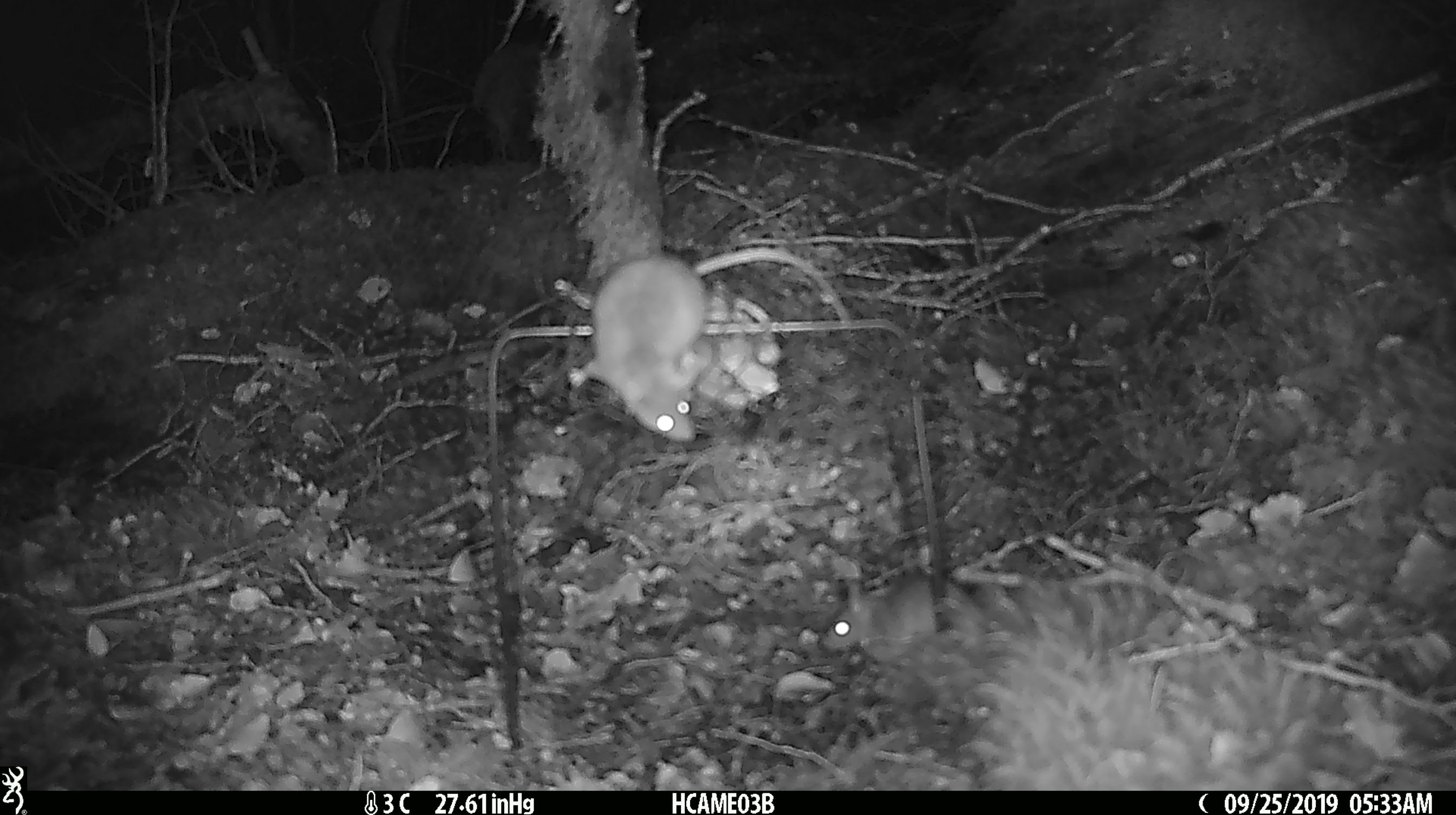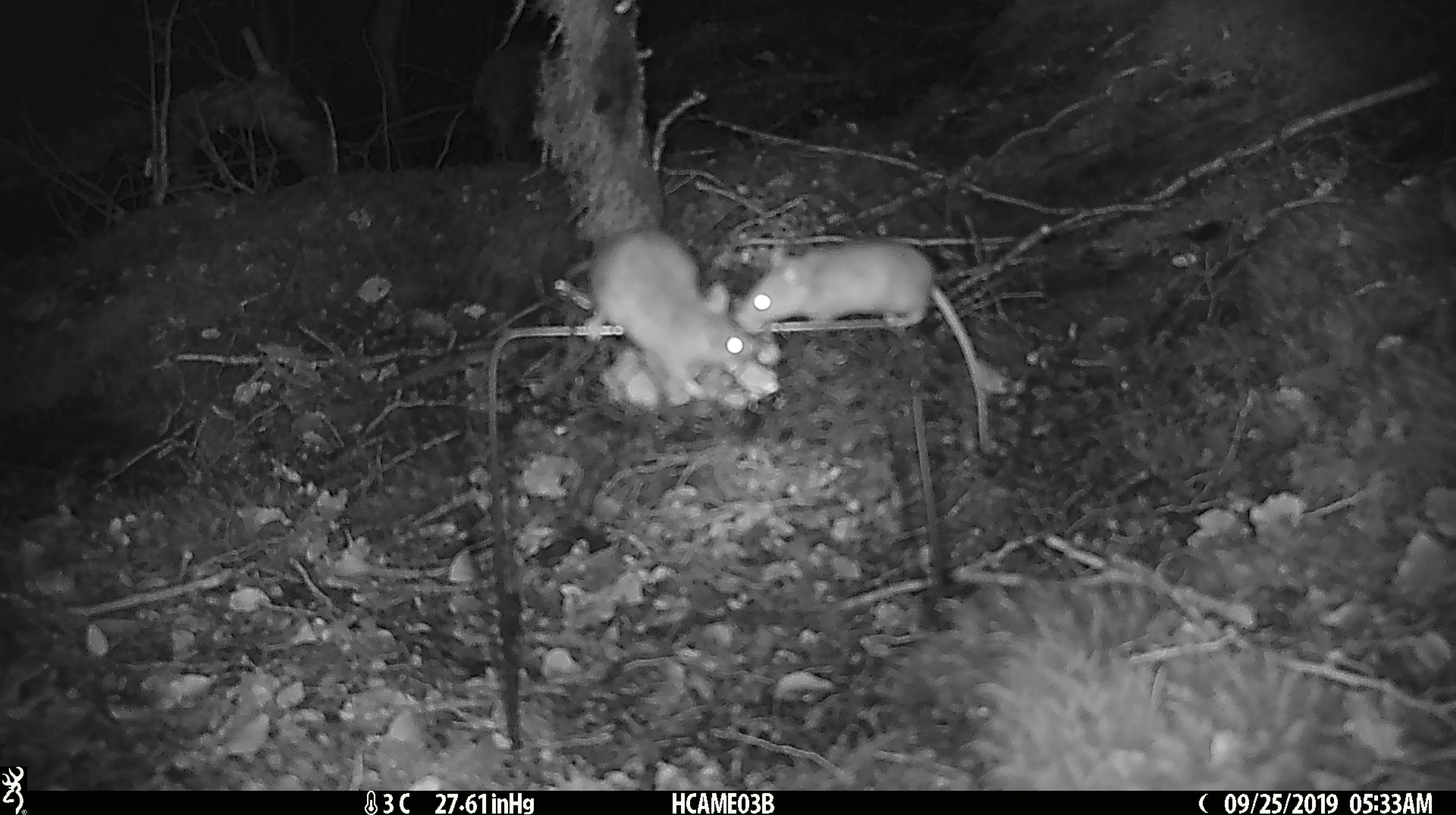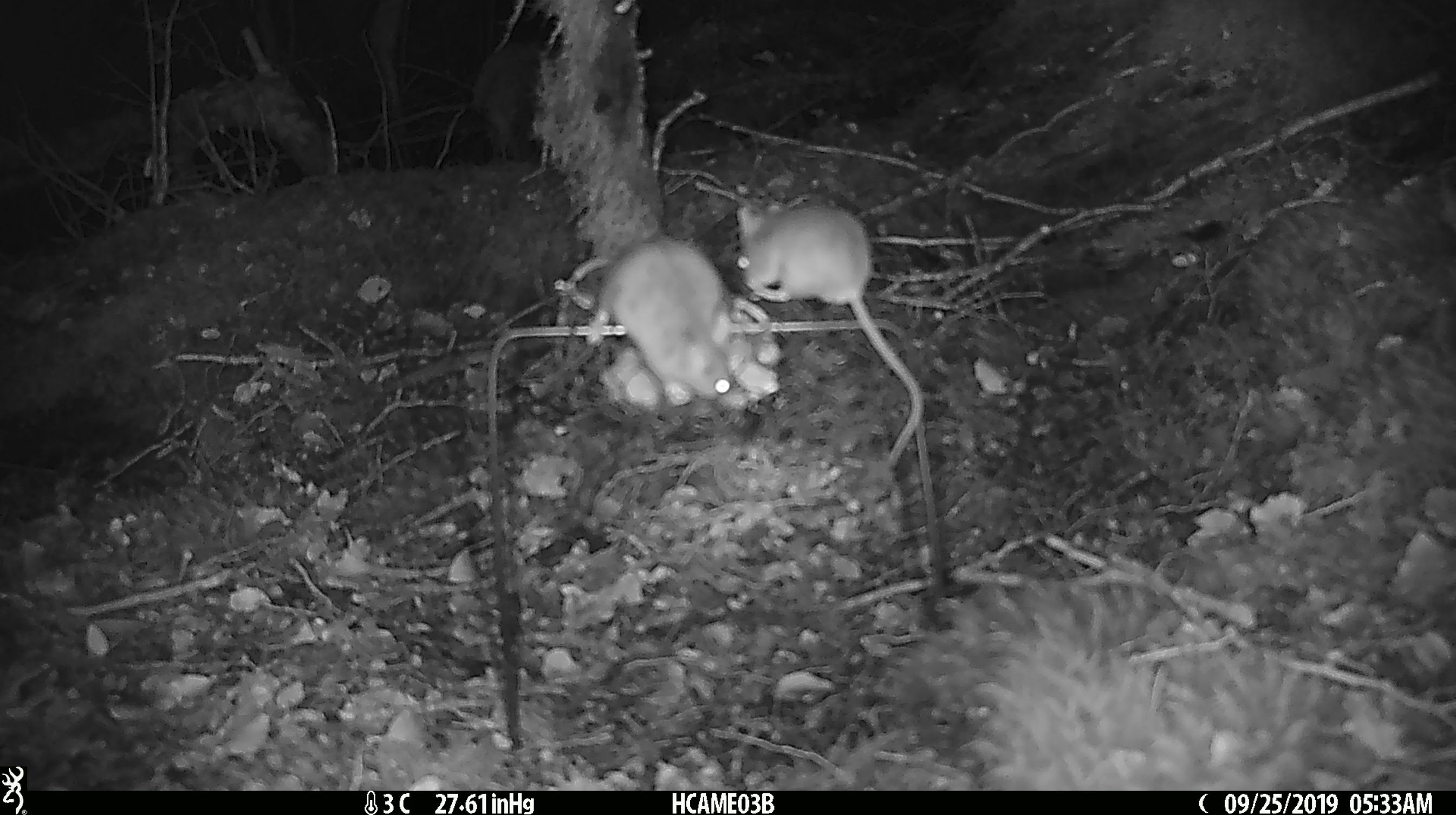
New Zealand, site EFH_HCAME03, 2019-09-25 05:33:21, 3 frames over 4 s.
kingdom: Animalia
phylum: Chordata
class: Mammalia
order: Rodentia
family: Muridae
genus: Mus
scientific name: Mus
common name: mouse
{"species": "mouse (Mus)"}